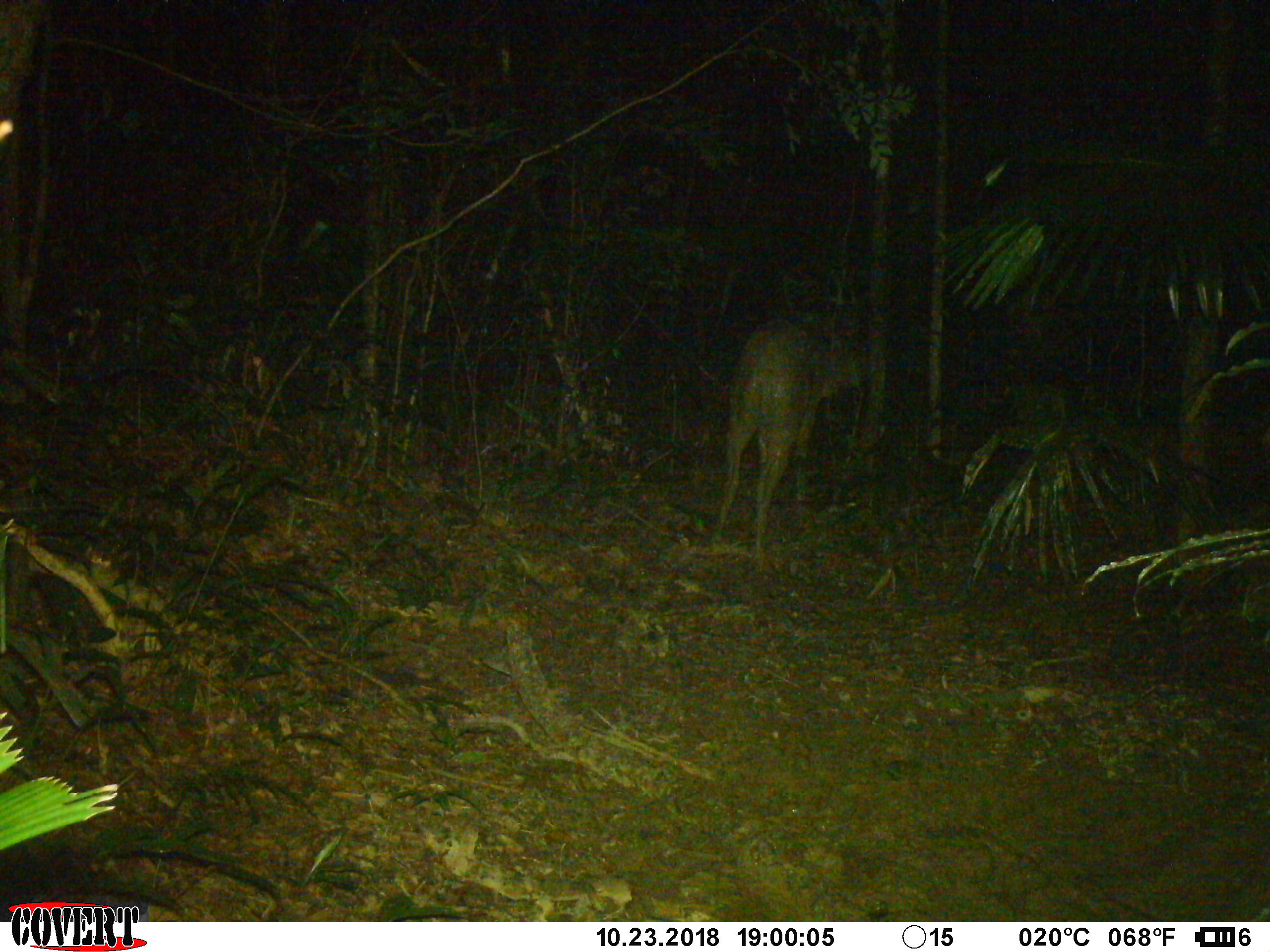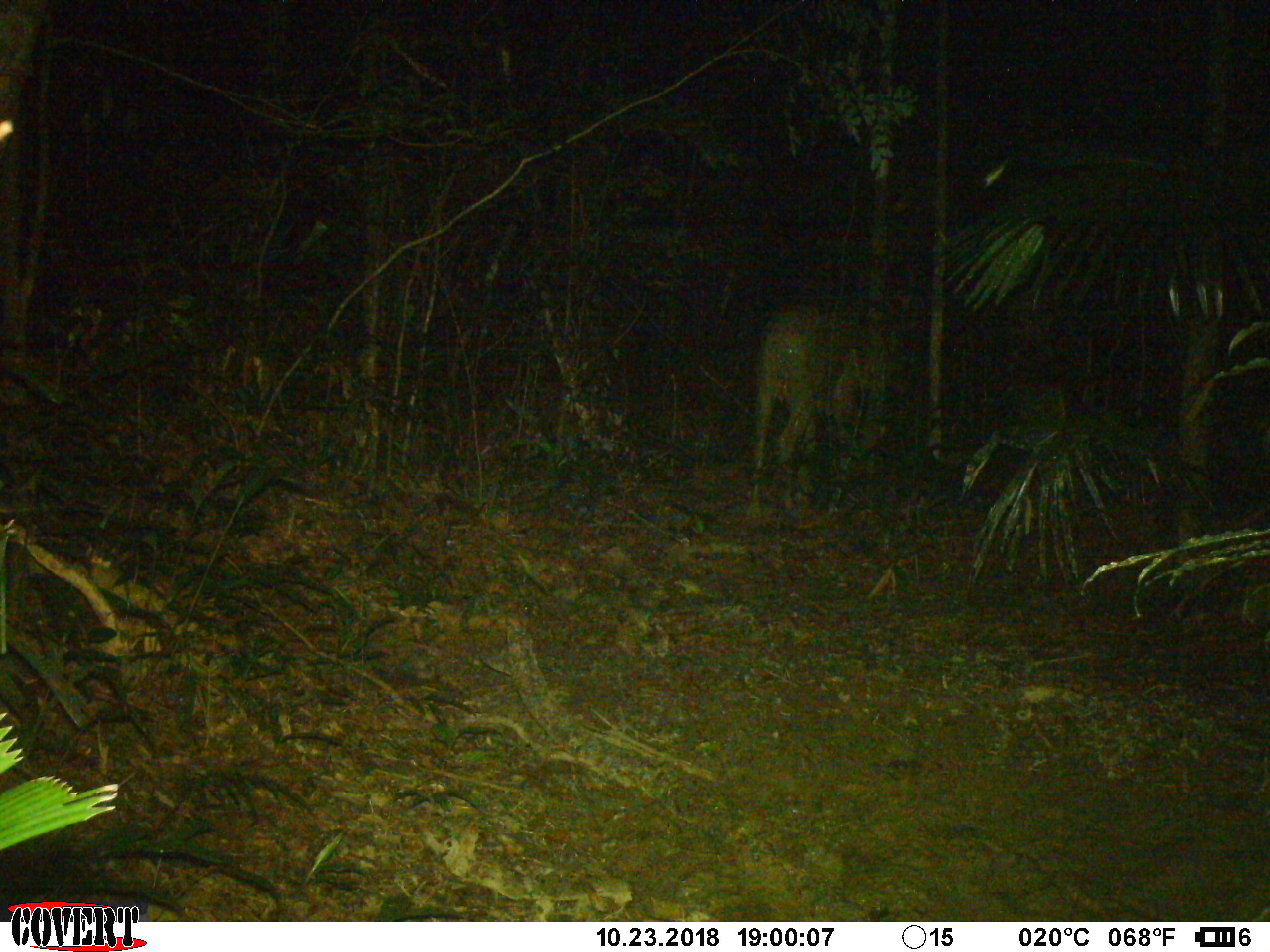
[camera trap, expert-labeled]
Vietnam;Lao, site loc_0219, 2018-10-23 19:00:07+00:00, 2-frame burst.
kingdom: Animalia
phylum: Chordata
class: Mammalia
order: Artiodactyla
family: Cervidae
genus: Rusa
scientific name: Rusa unicolor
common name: sambar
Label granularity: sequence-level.